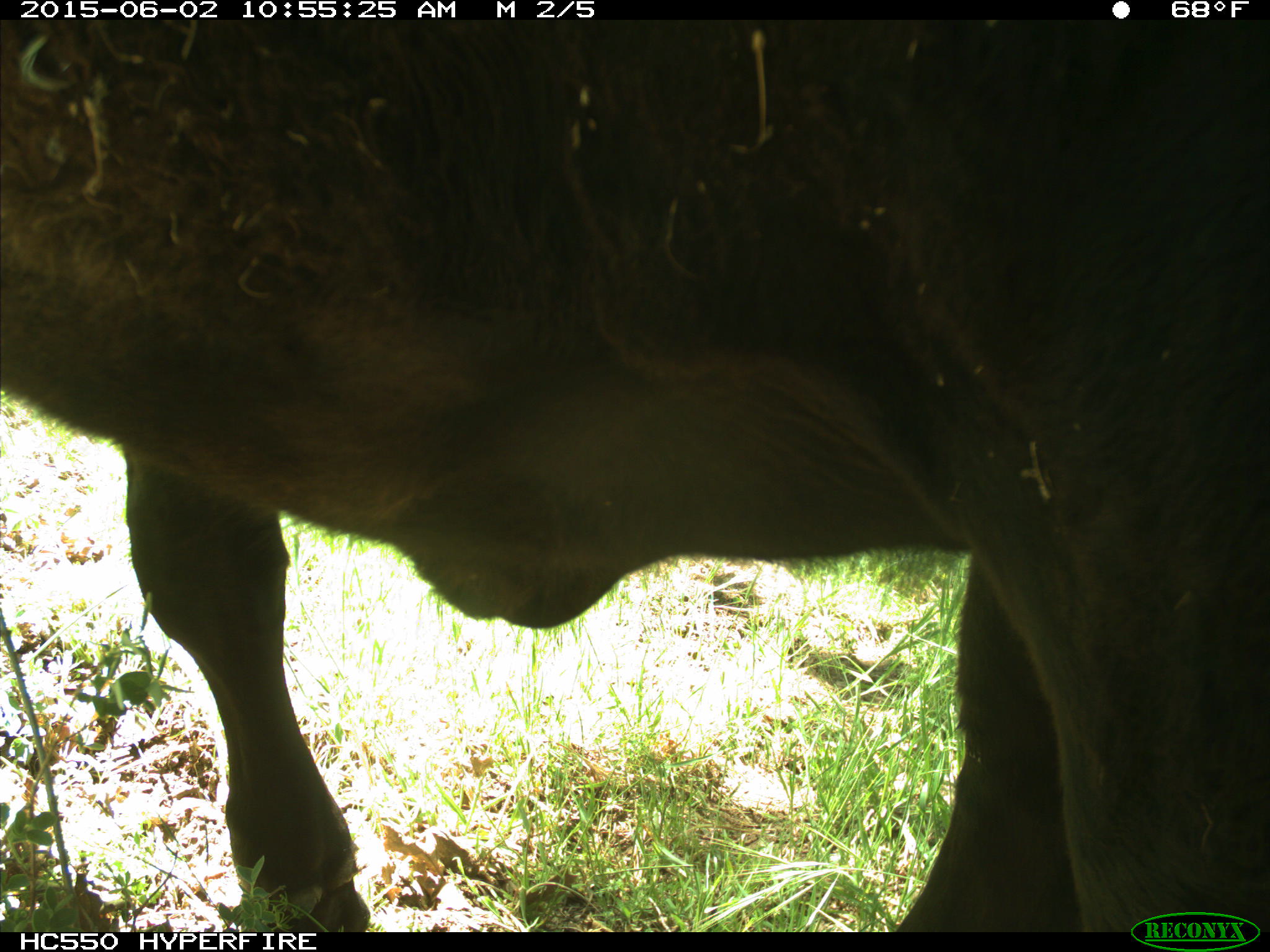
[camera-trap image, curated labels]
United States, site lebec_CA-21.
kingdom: Animalia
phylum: Chordata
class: Mammalia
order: Artiodactyla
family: Bovidae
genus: Bos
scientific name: Bos taurus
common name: domestic cow